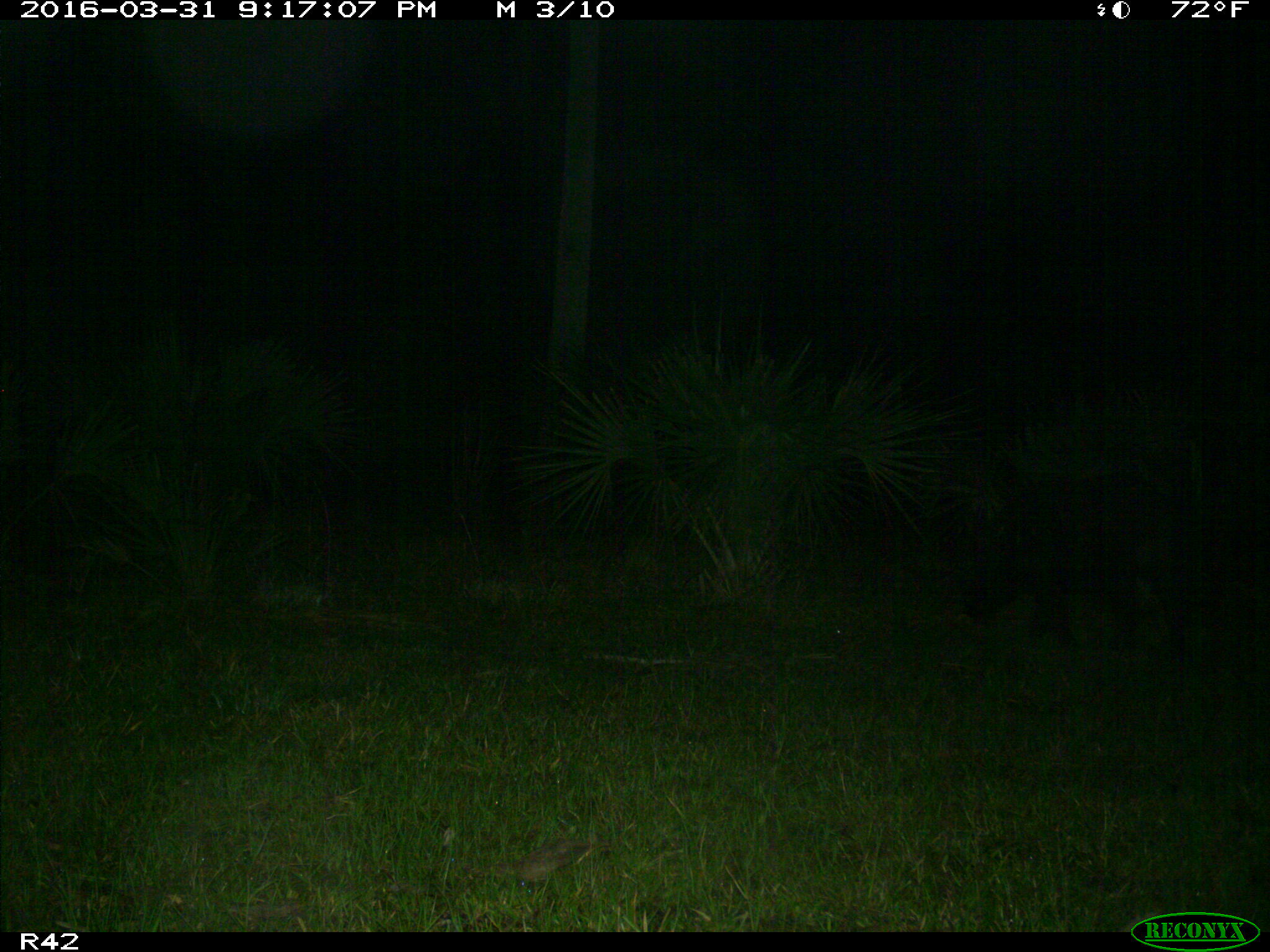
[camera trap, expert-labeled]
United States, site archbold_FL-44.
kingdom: Animalia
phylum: Chordata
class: Mammalia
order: Artiodactyla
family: Suidae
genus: Sus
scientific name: Sus scrofa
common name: wild boar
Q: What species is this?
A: Sus scrofa (wild boar).